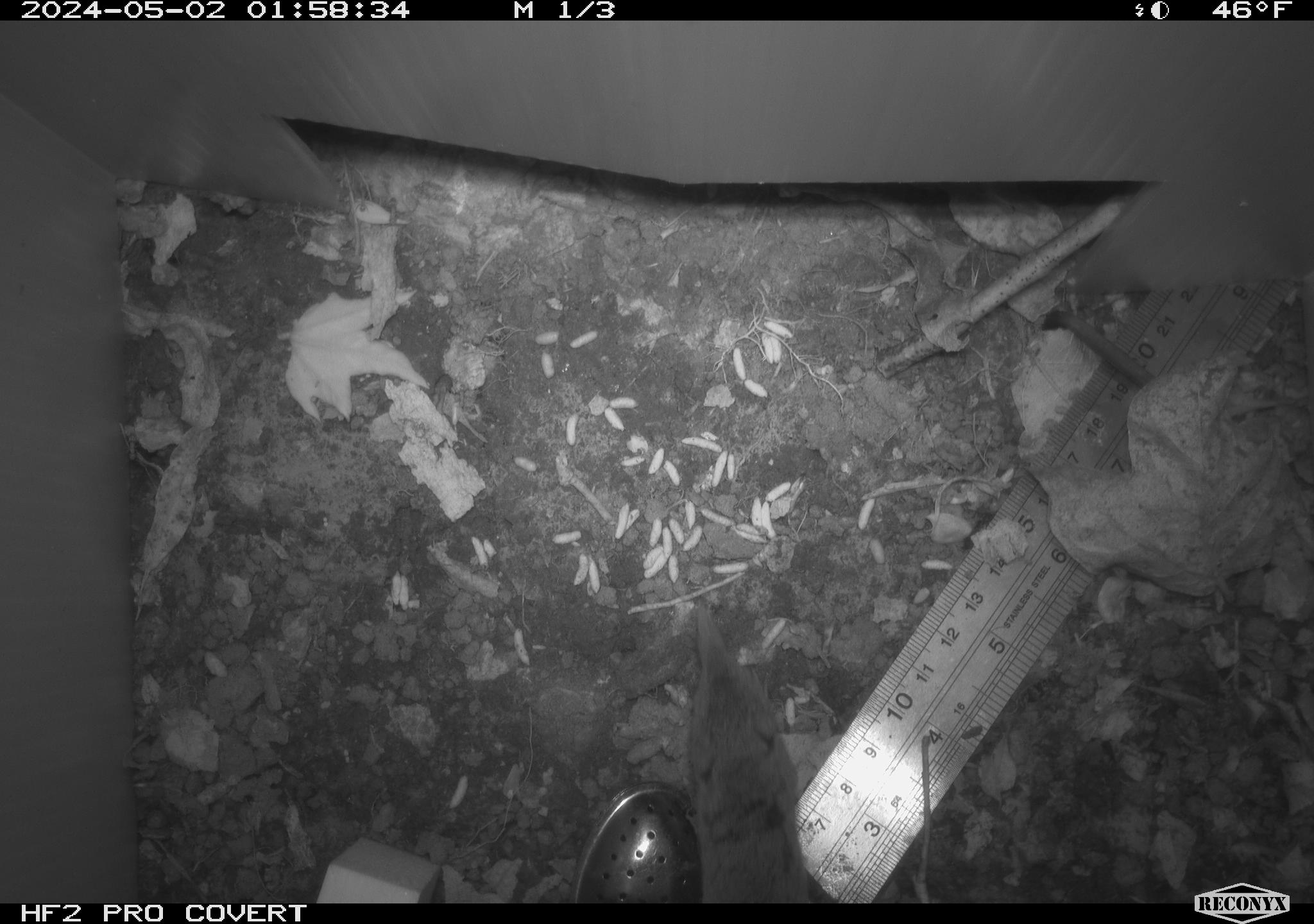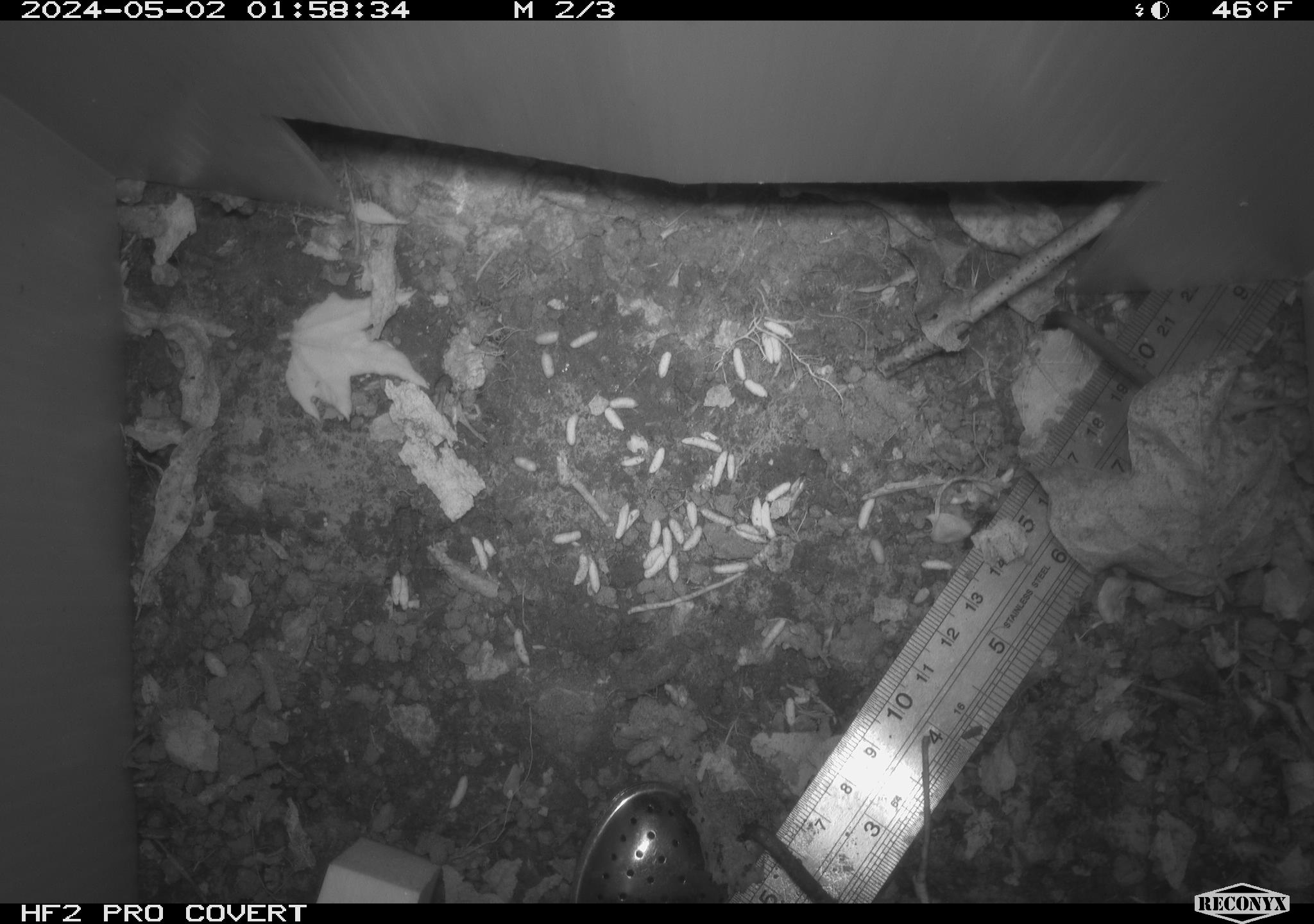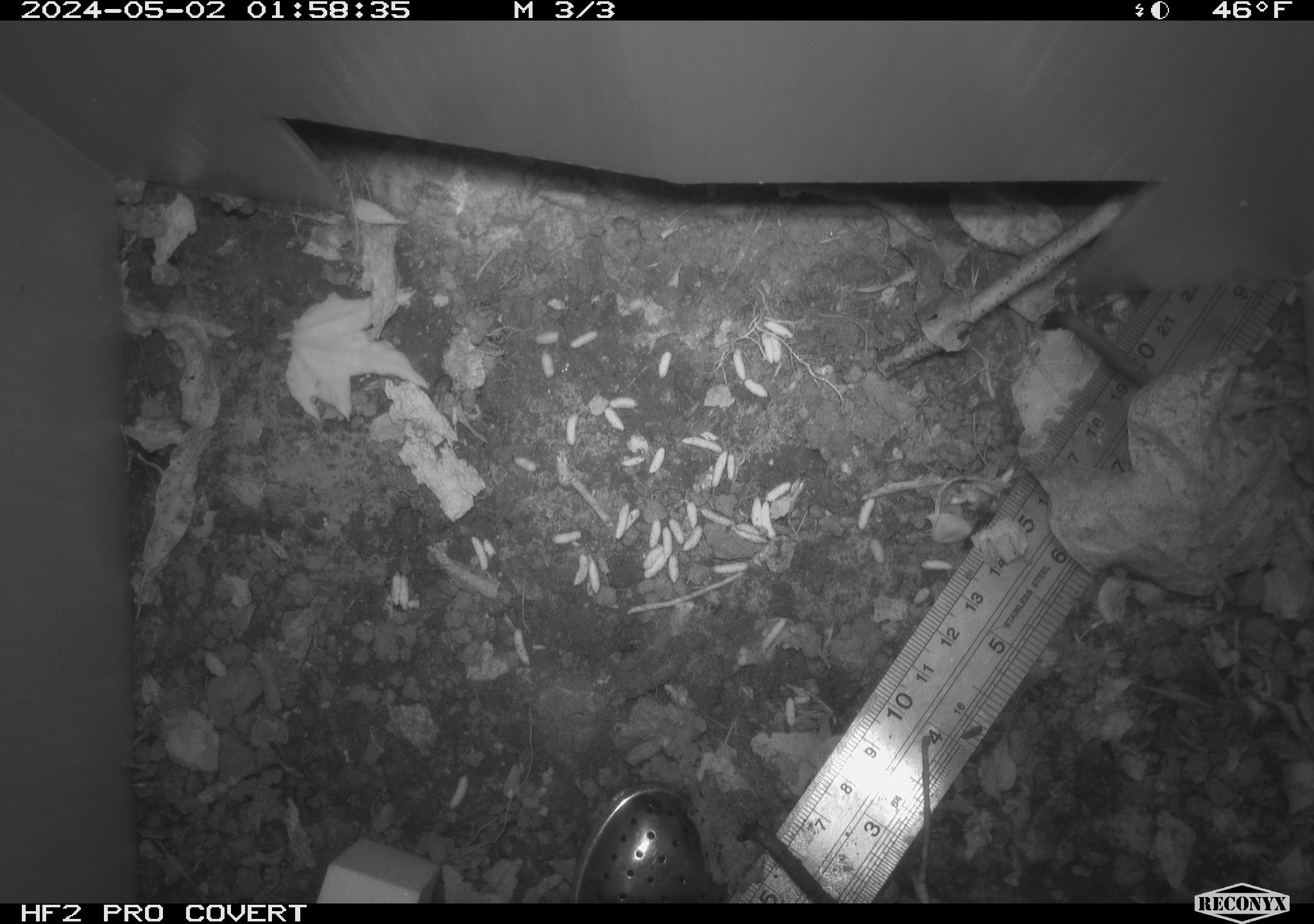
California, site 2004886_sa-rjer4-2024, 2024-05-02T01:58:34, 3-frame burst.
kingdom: Animalia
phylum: Chordata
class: Mammalia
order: Eulipotyphla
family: Soricidae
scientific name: Soricidae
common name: shrews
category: soricidae family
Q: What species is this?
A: Soricidae family (shrews) (Soricidae).